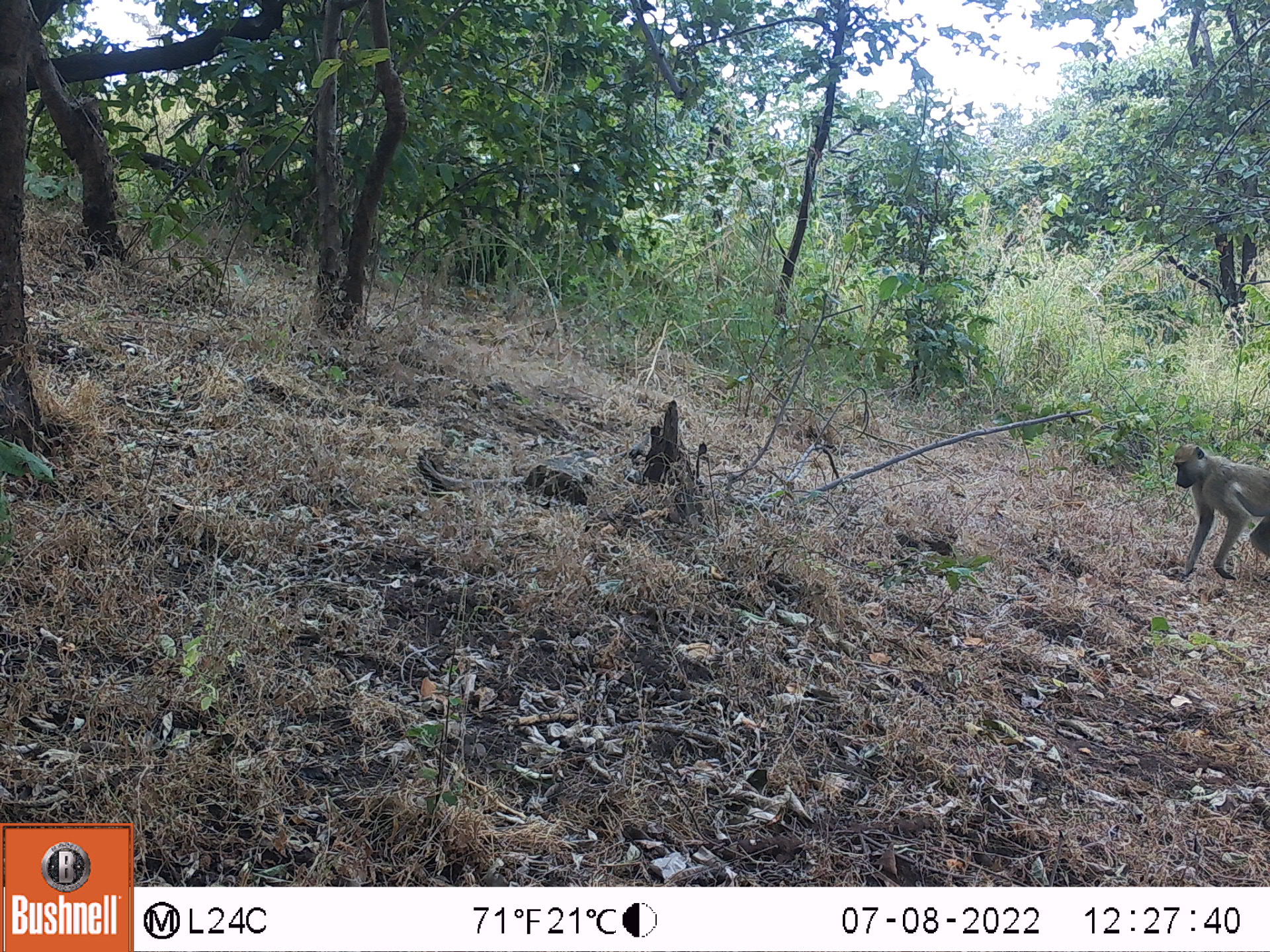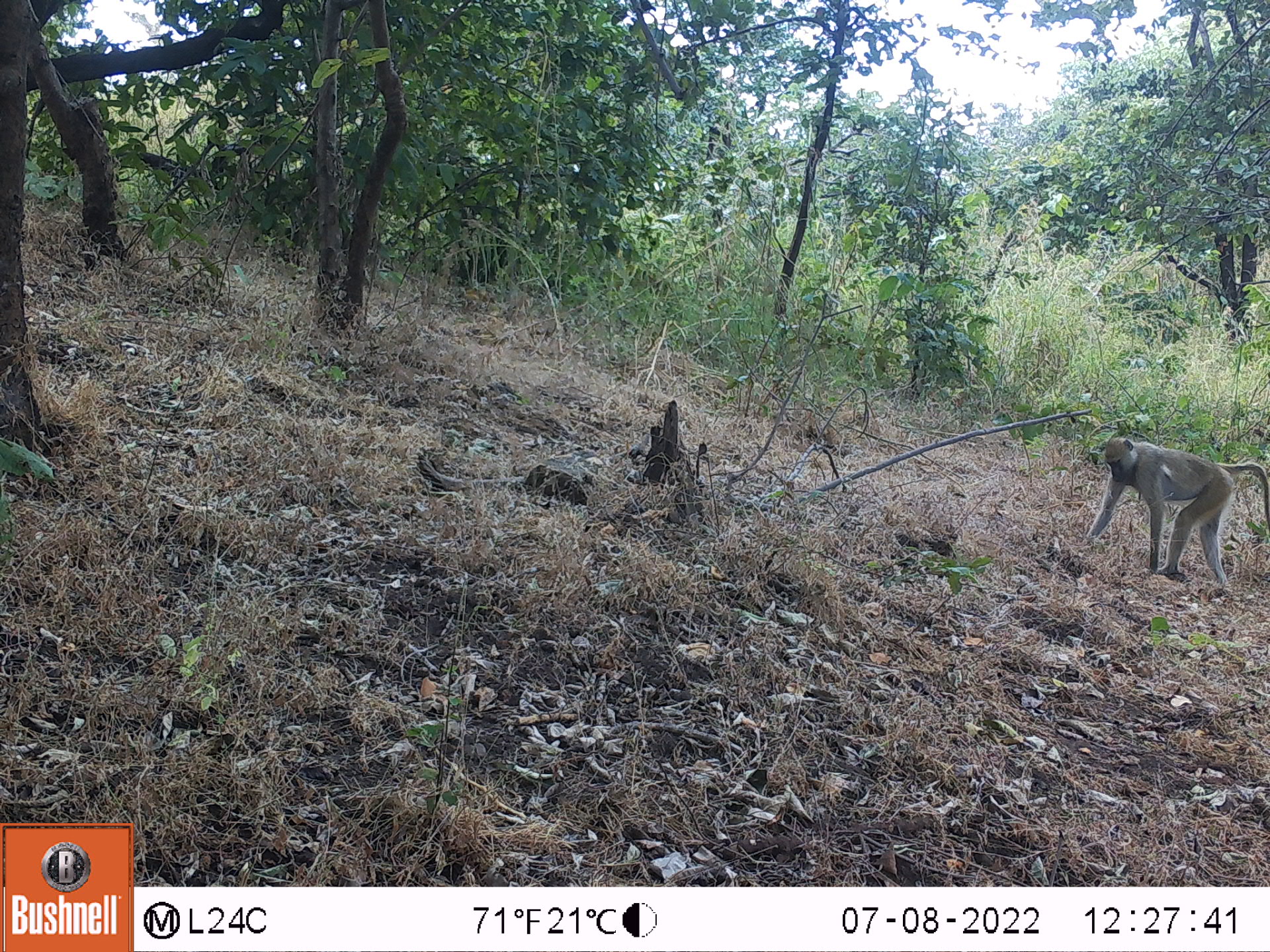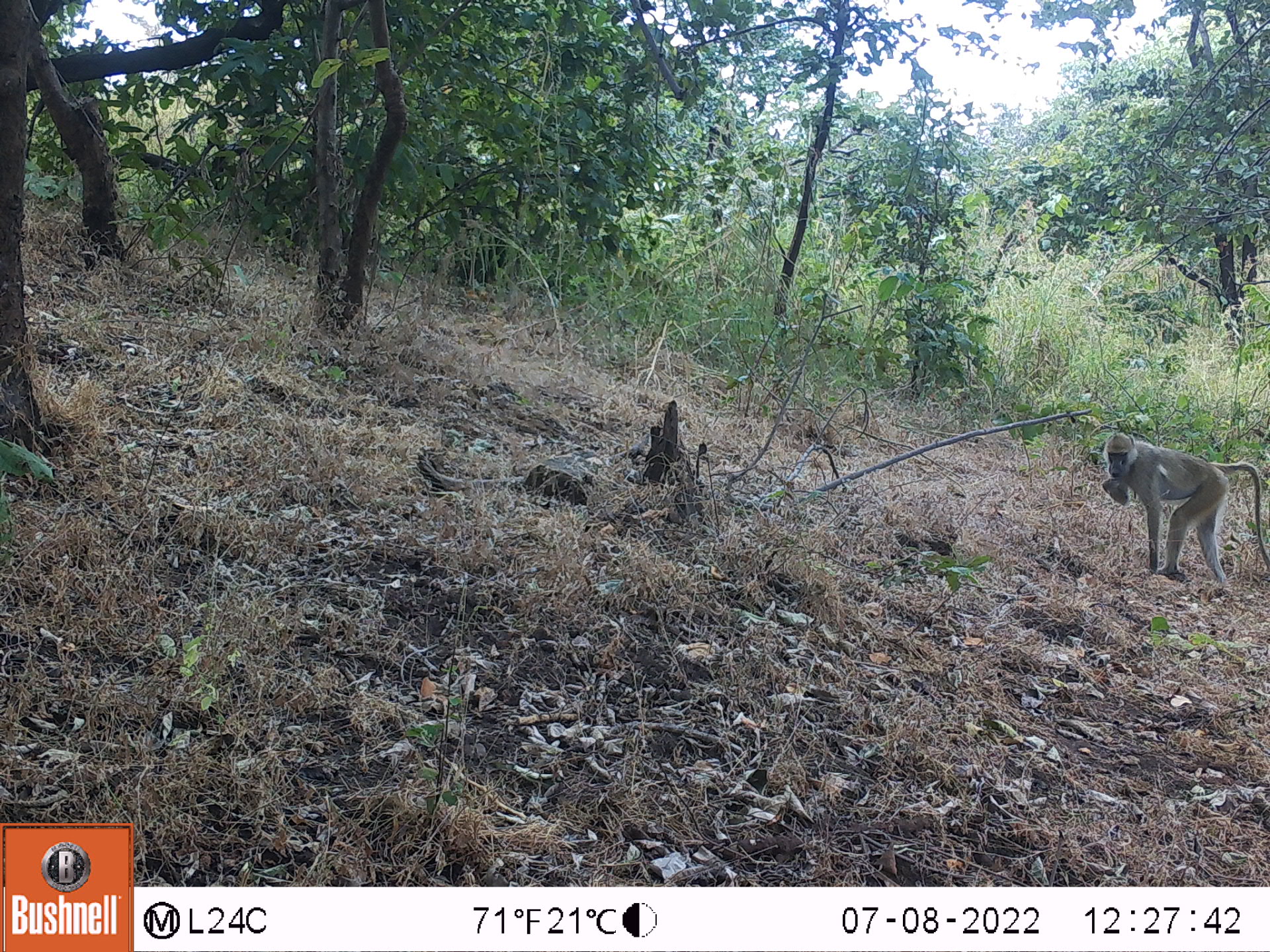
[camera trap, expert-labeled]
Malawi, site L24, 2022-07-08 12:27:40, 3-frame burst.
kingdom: Animalia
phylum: Chordata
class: Mammalia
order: Primates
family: Cercopithecidae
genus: Papio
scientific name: Papio cynocephalus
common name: yellow baboon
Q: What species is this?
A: Yellow baboon (Papio cynocephalus).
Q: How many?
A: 1.